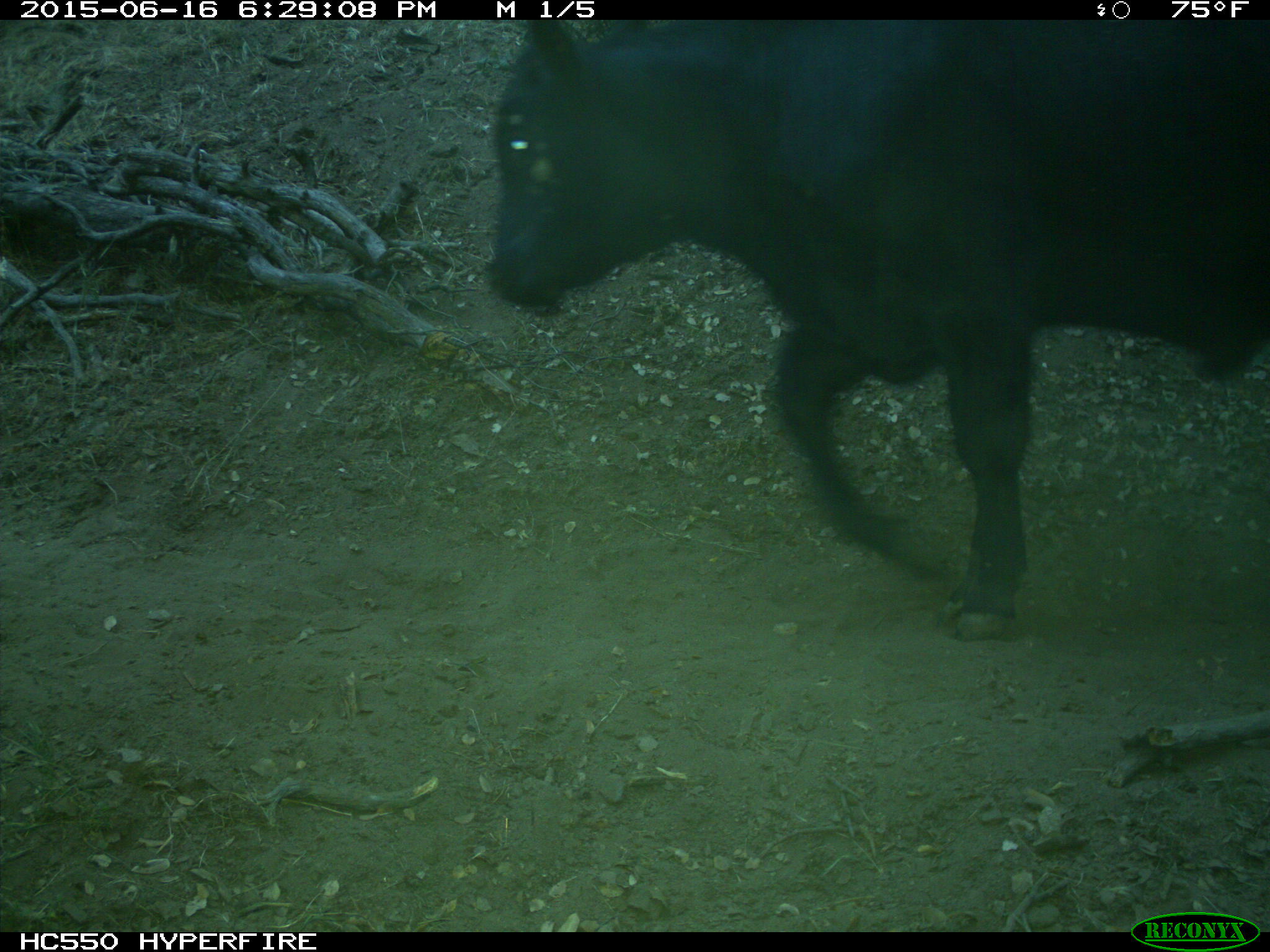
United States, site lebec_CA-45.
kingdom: Animalia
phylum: Chordata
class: Mammalia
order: Artiodactyla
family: Bovidae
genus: Bos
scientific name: Bos taurus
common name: domestic cow